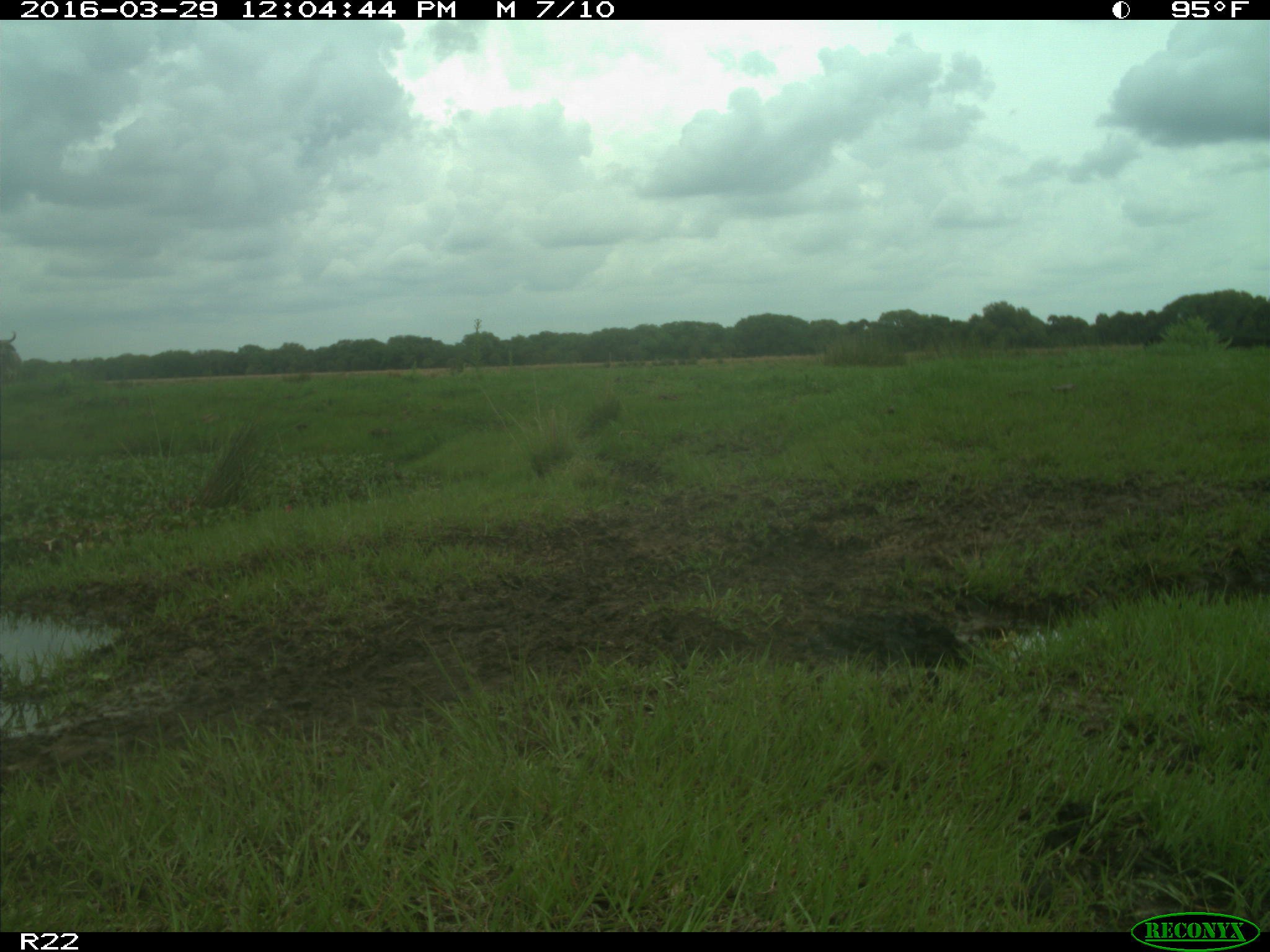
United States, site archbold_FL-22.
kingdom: Animalia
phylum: Chordata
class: Mammalia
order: Artiodactyla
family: Bovidae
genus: Bos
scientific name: Bos taurus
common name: domestic cow